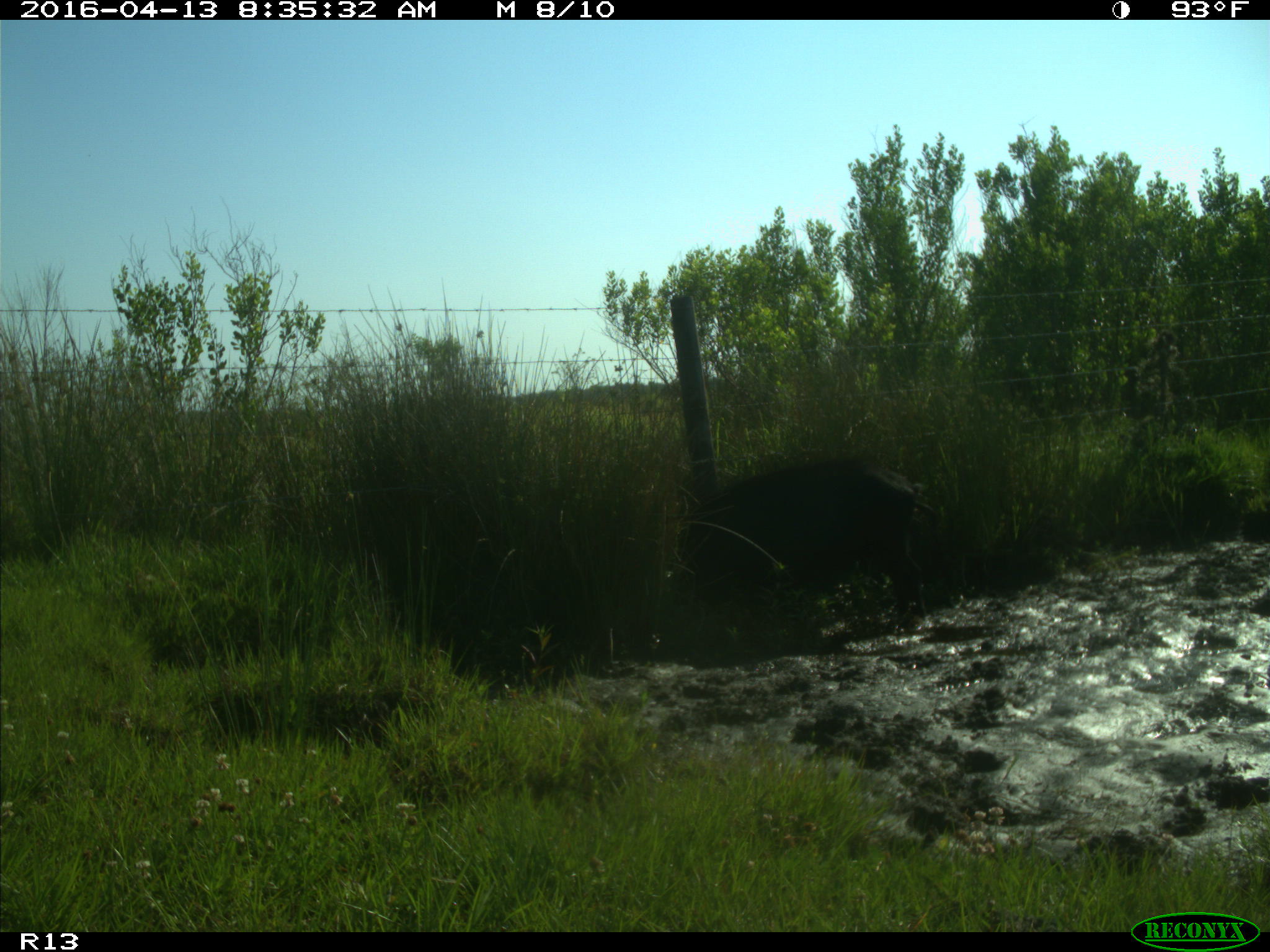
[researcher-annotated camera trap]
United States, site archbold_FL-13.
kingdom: Animalia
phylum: Chordata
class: Mammalia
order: Artiodactyla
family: Suidae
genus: Sus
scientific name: Sus scrofa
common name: wild boar